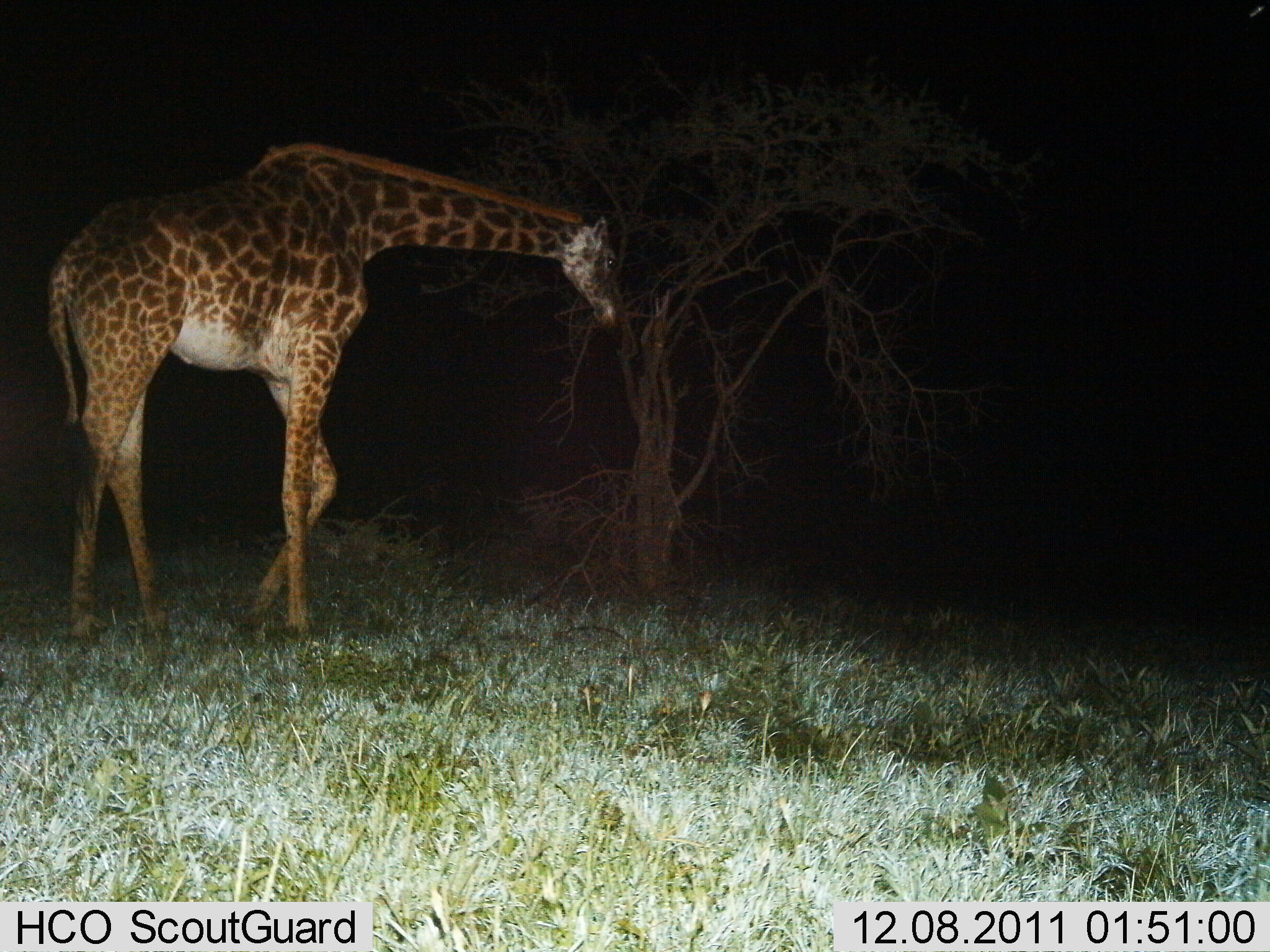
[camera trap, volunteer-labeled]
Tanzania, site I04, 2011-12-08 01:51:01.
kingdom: Animalia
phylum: Chordata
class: Mammalia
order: Artiodactyla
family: Giraffidae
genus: Giraffa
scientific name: Giraffa camelopardalis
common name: giraffe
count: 1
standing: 45%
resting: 0%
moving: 45%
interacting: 0%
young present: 0%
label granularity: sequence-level